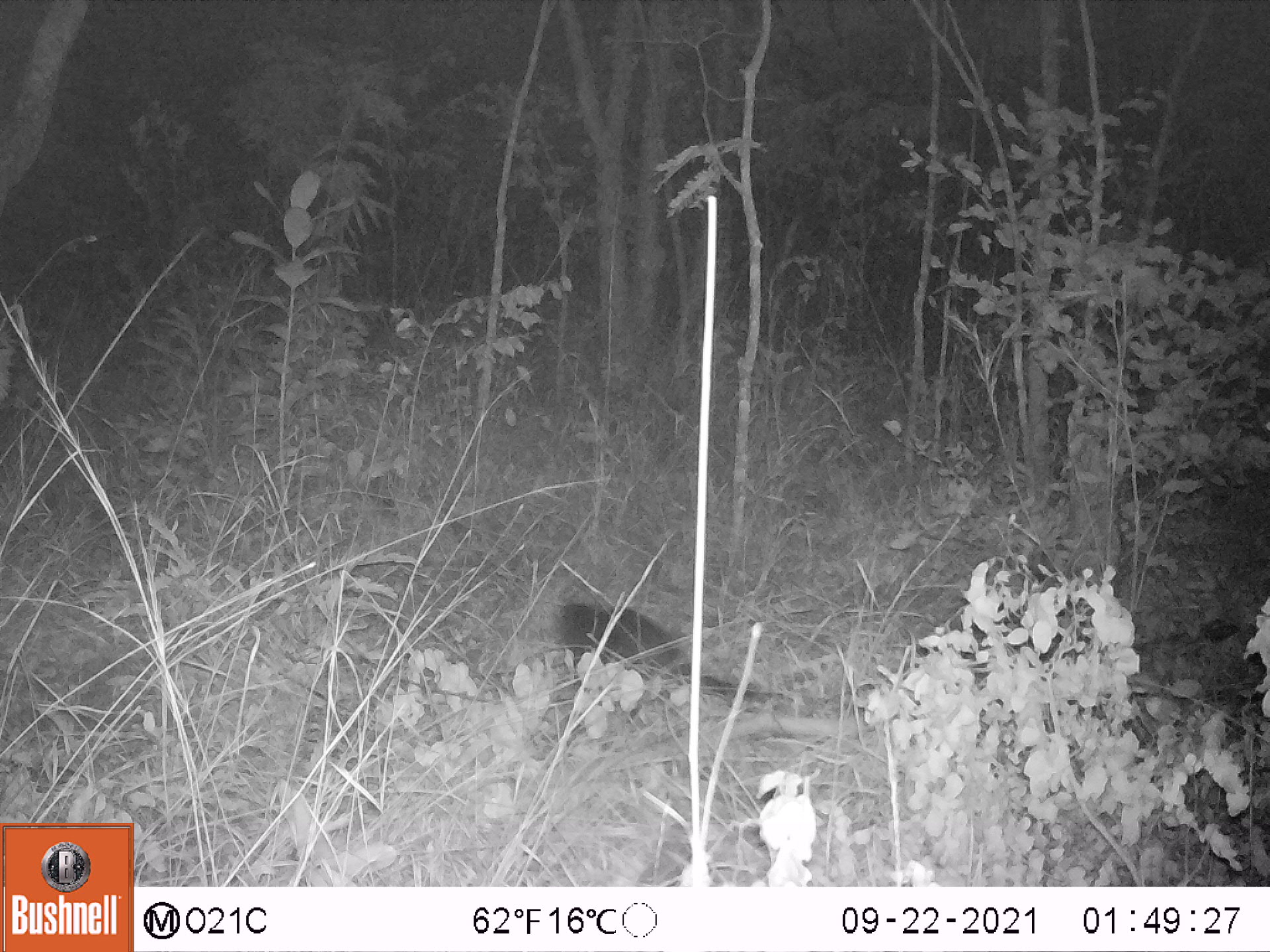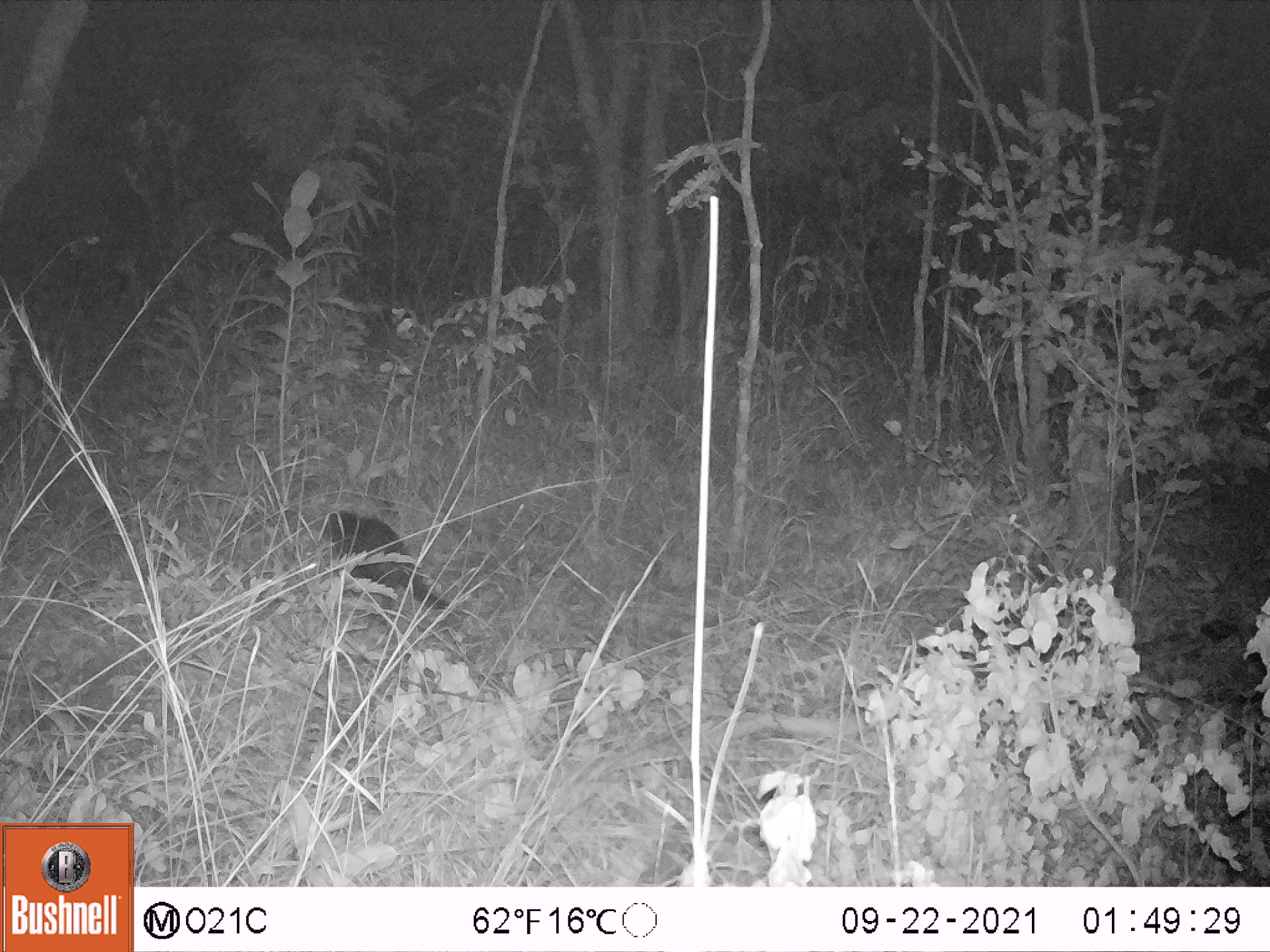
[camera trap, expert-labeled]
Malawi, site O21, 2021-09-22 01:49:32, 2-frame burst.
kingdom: Animalia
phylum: Chordata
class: Mammalia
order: Carnivora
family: Herpestidae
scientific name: Herpestidae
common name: mongoose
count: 1